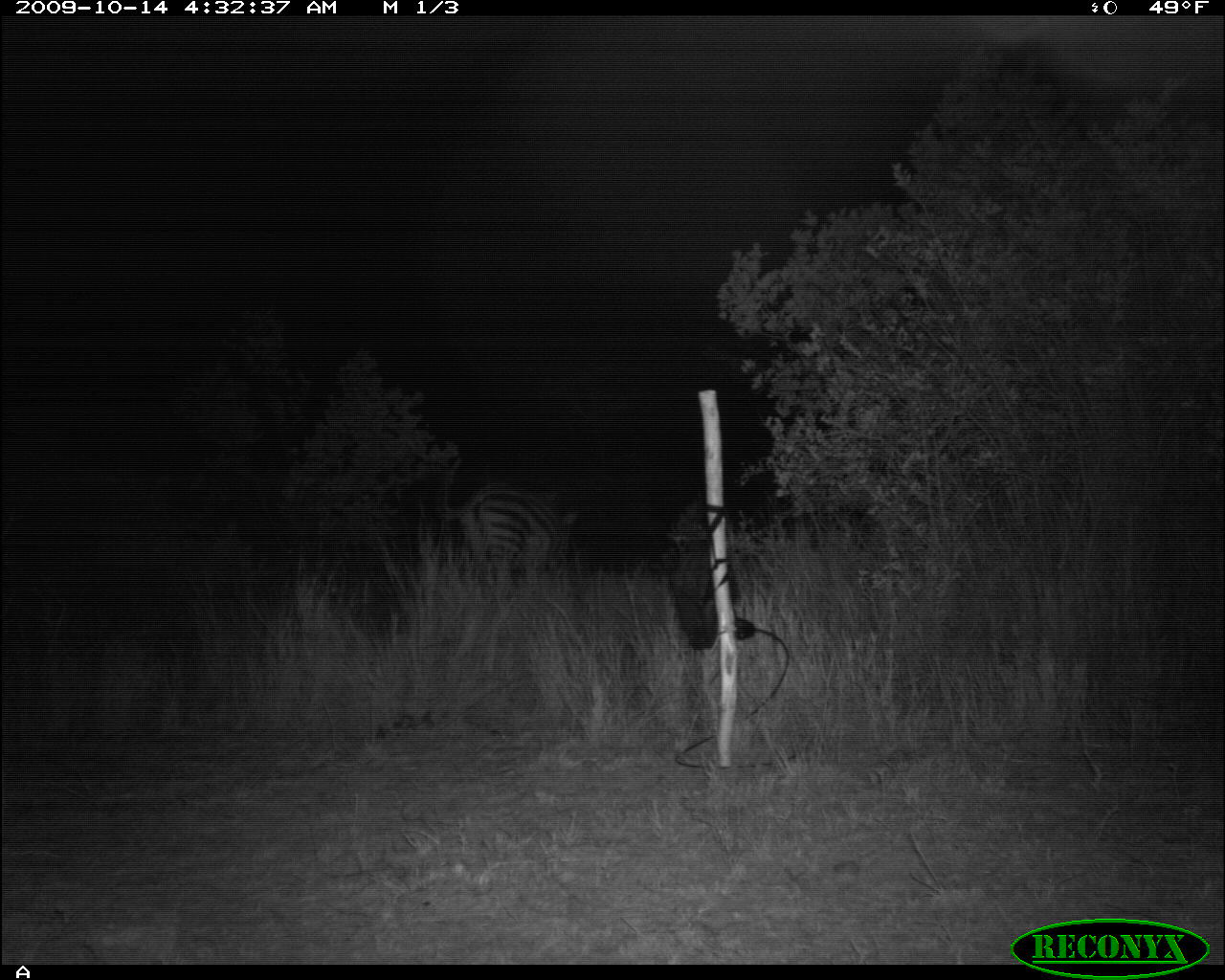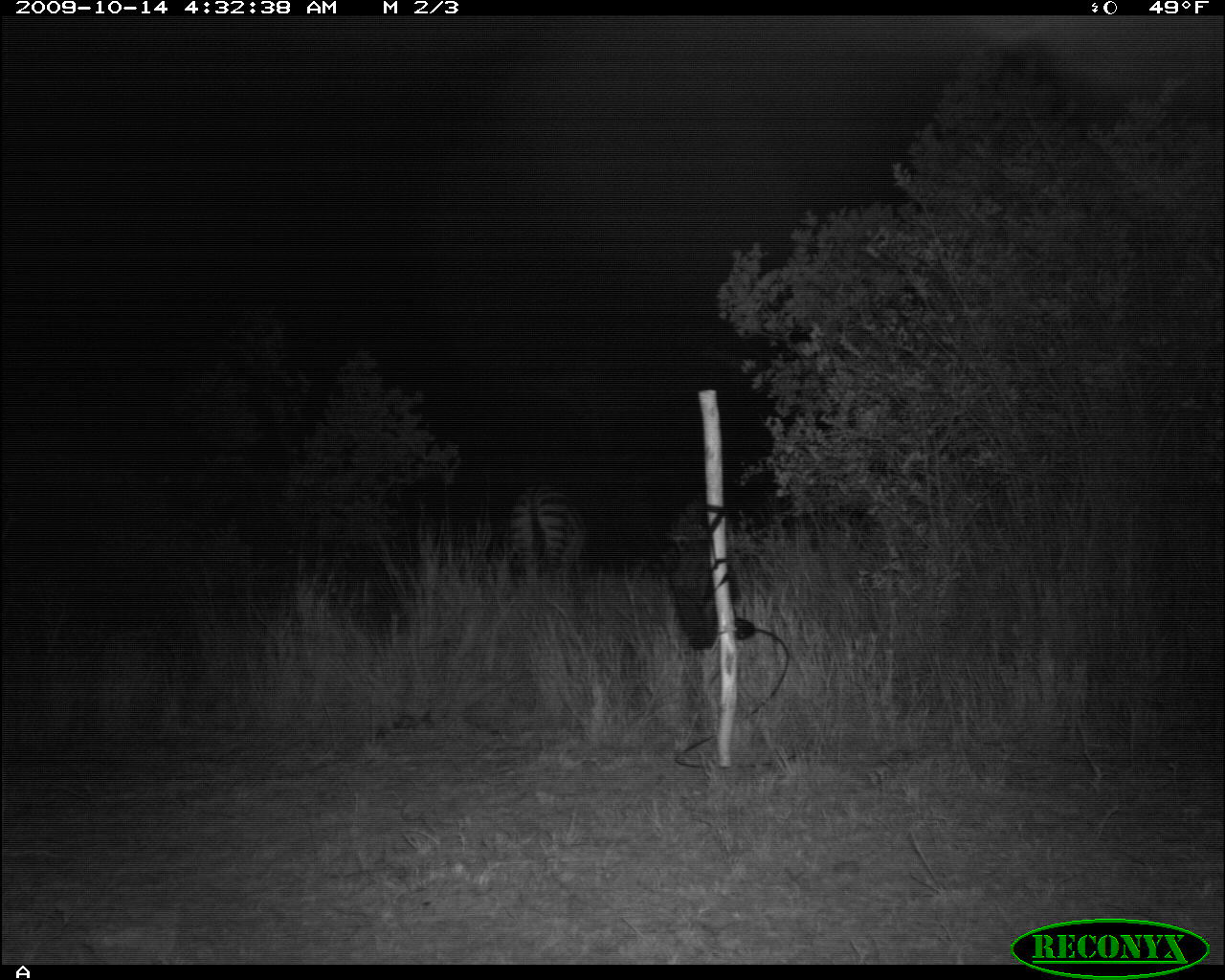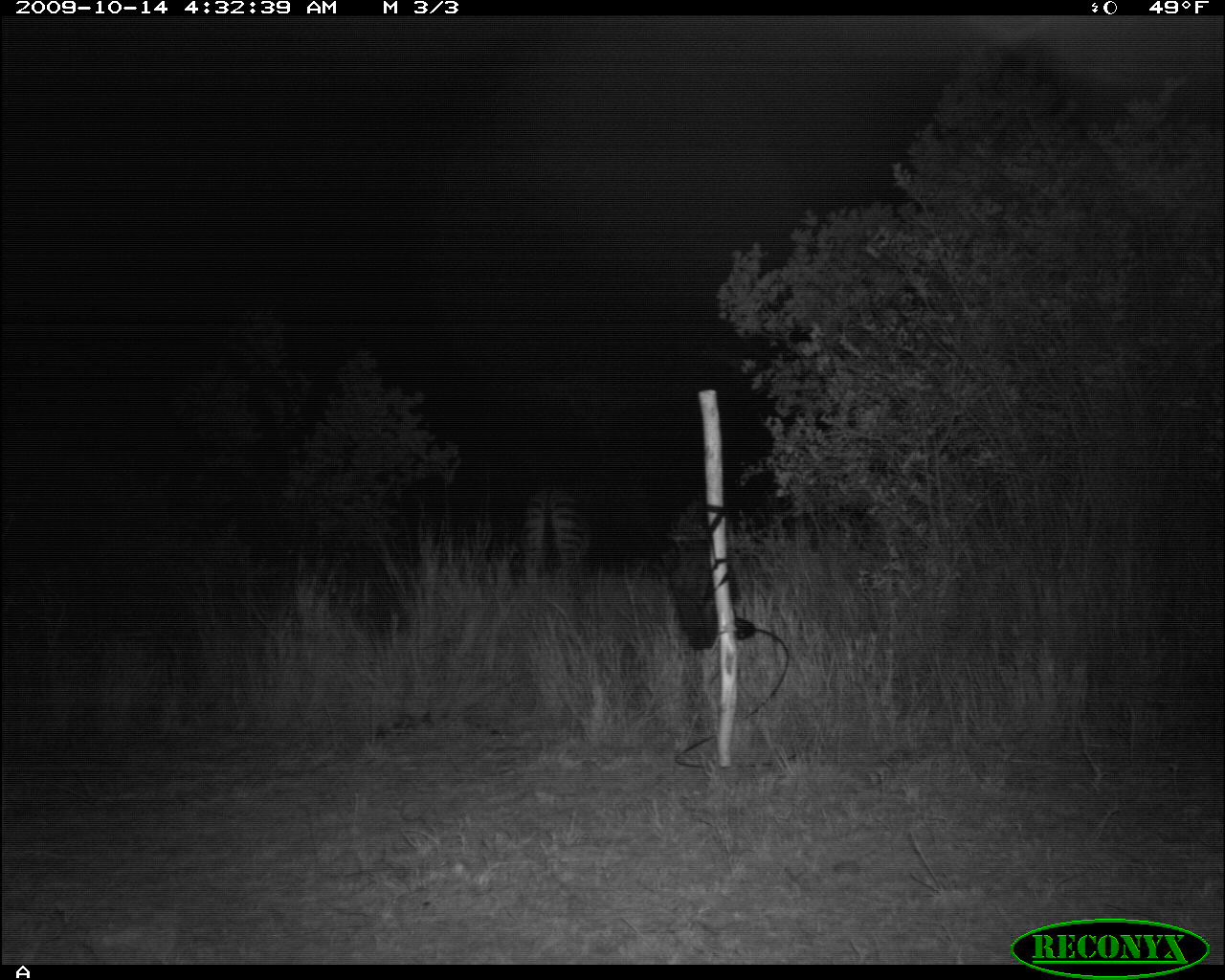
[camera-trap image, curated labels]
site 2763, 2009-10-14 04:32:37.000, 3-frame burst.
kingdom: Animalia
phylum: Chordata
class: Mammalia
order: Perissodactyla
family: Equidae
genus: Equus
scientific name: Equus quagga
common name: plains zebra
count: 1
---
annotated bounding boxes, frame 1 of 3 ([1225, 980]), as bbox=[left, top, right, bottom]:
equus quagga: bbox=[457, 480, 576, 588]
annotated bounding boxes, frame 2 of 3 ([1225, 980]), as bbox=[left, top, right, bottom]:
equus quagga: bbox=[506, 483, 587, 582]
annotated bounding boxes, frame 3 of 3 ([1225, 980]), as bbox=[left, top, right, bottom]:
equus quagga: bbox=[519, 488, 593, 583]